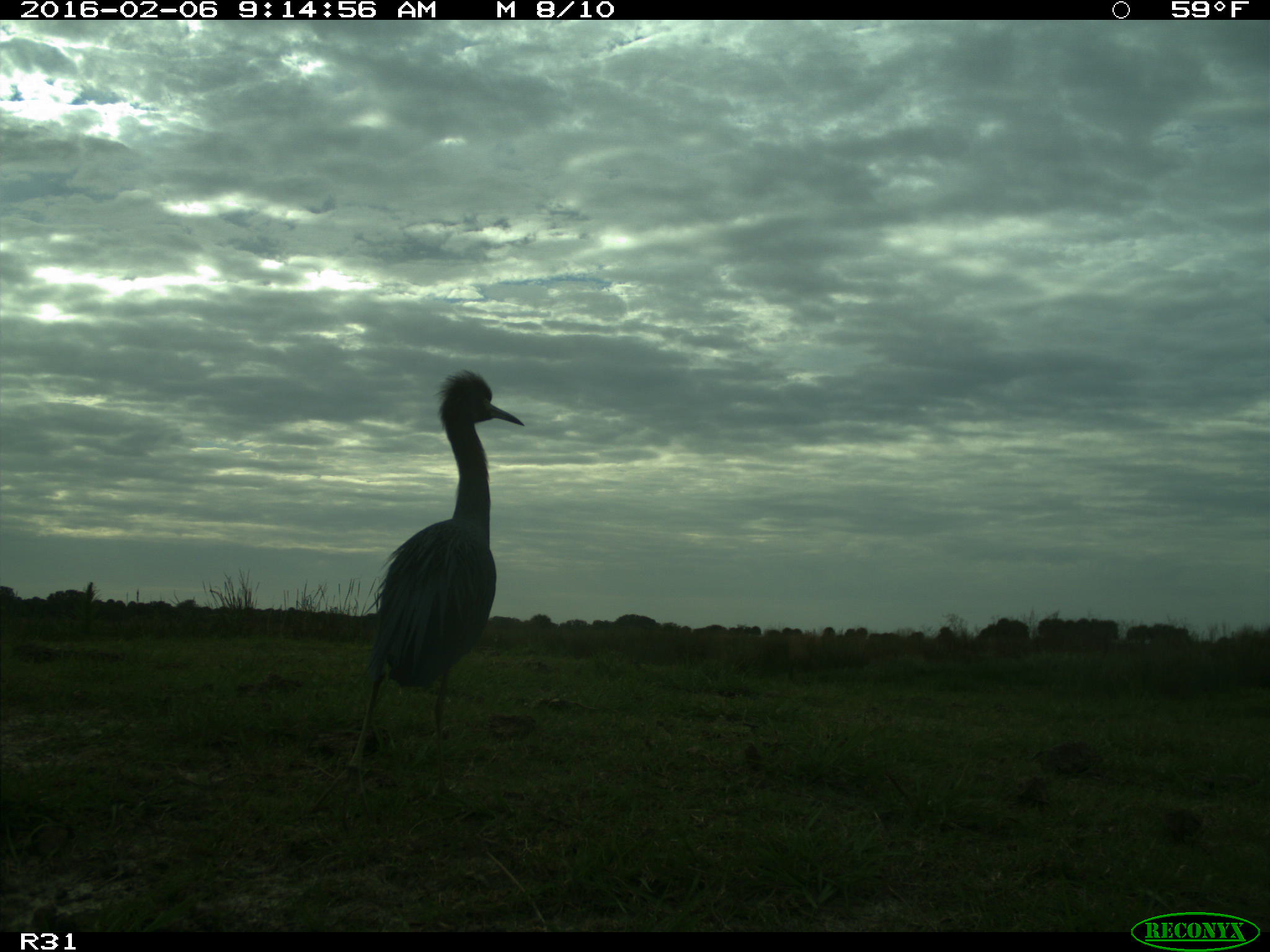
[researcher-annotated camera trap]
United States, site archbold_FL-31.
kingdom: Animalia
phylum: Chordata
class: Aves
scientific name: Aves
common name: birds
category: unidentified bird